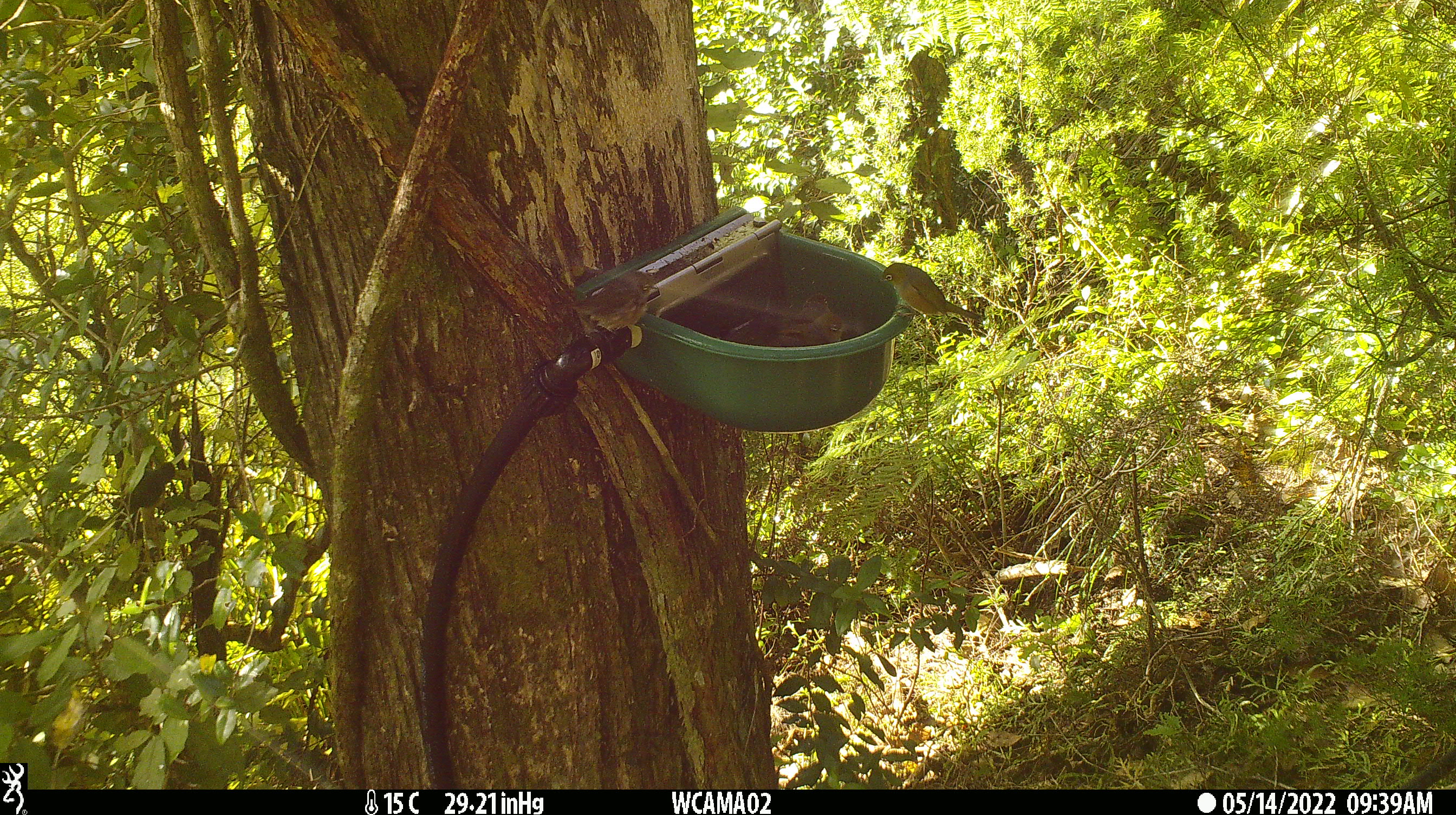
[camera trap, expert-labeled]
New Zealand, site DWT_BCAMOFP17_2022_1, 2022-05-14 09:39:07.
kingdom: Animalia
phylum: Chordata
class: Aves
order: Passeriformes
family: Zosteropidae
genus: Zosterops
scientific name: Zosterops lateralis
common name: silvereye